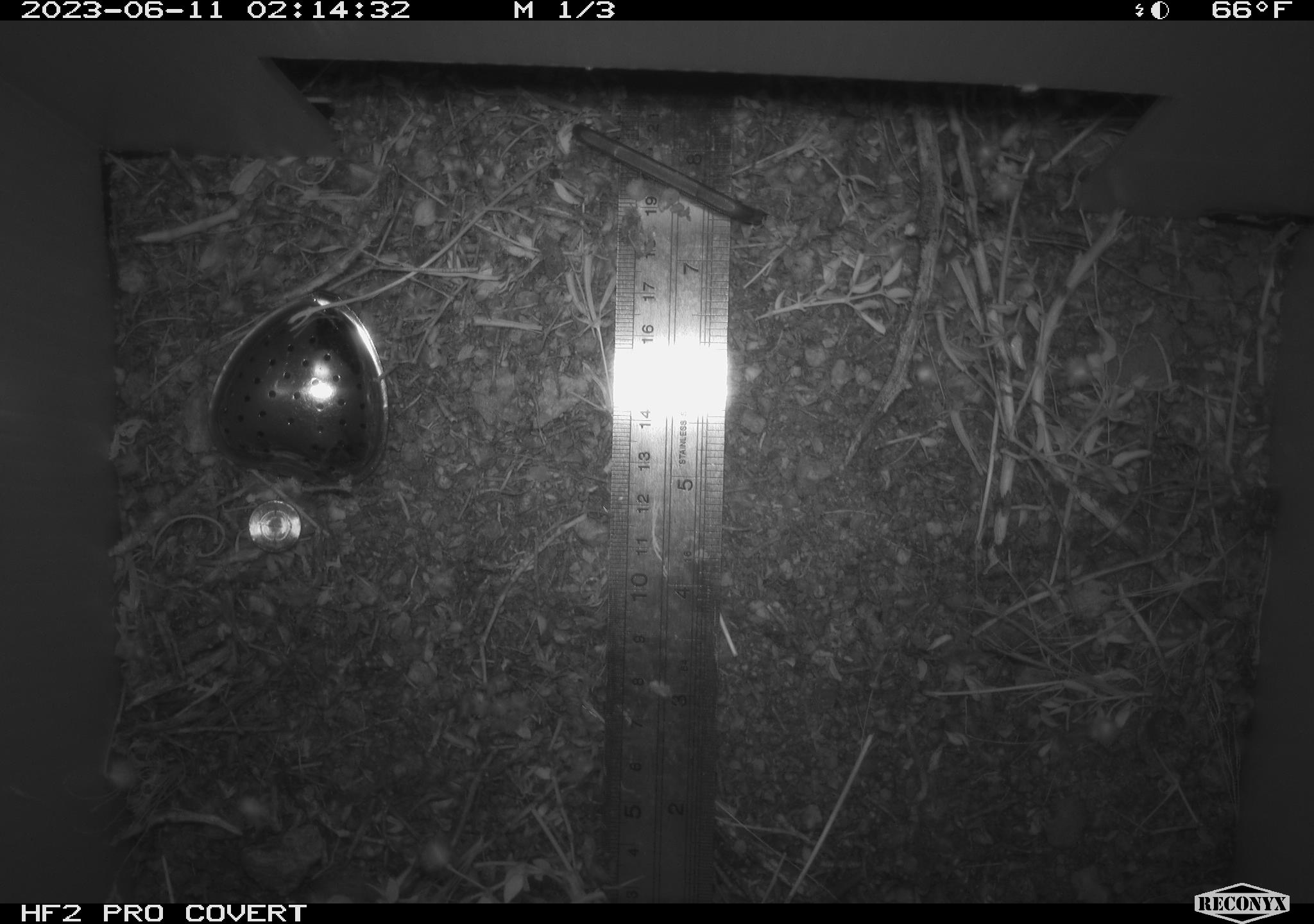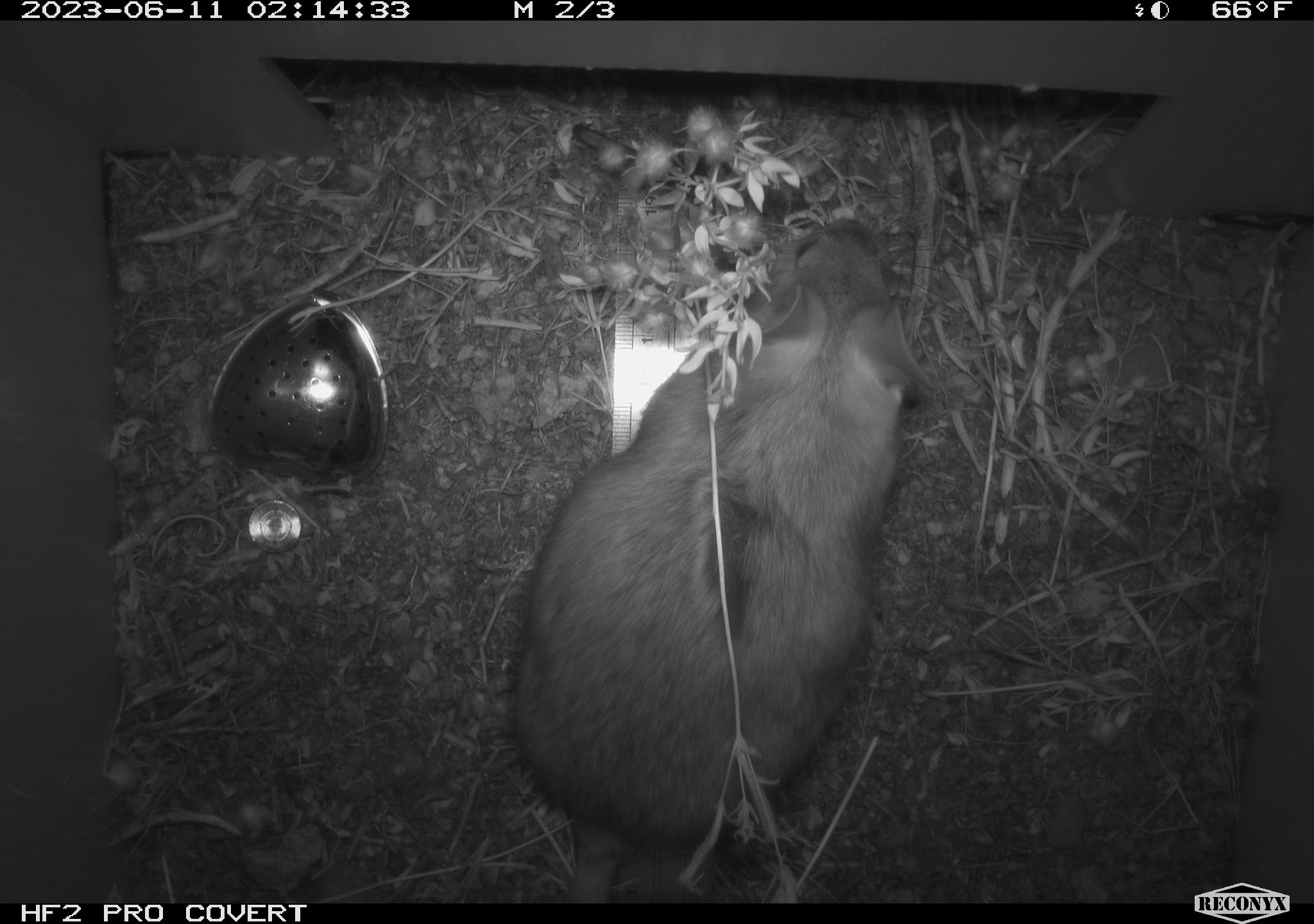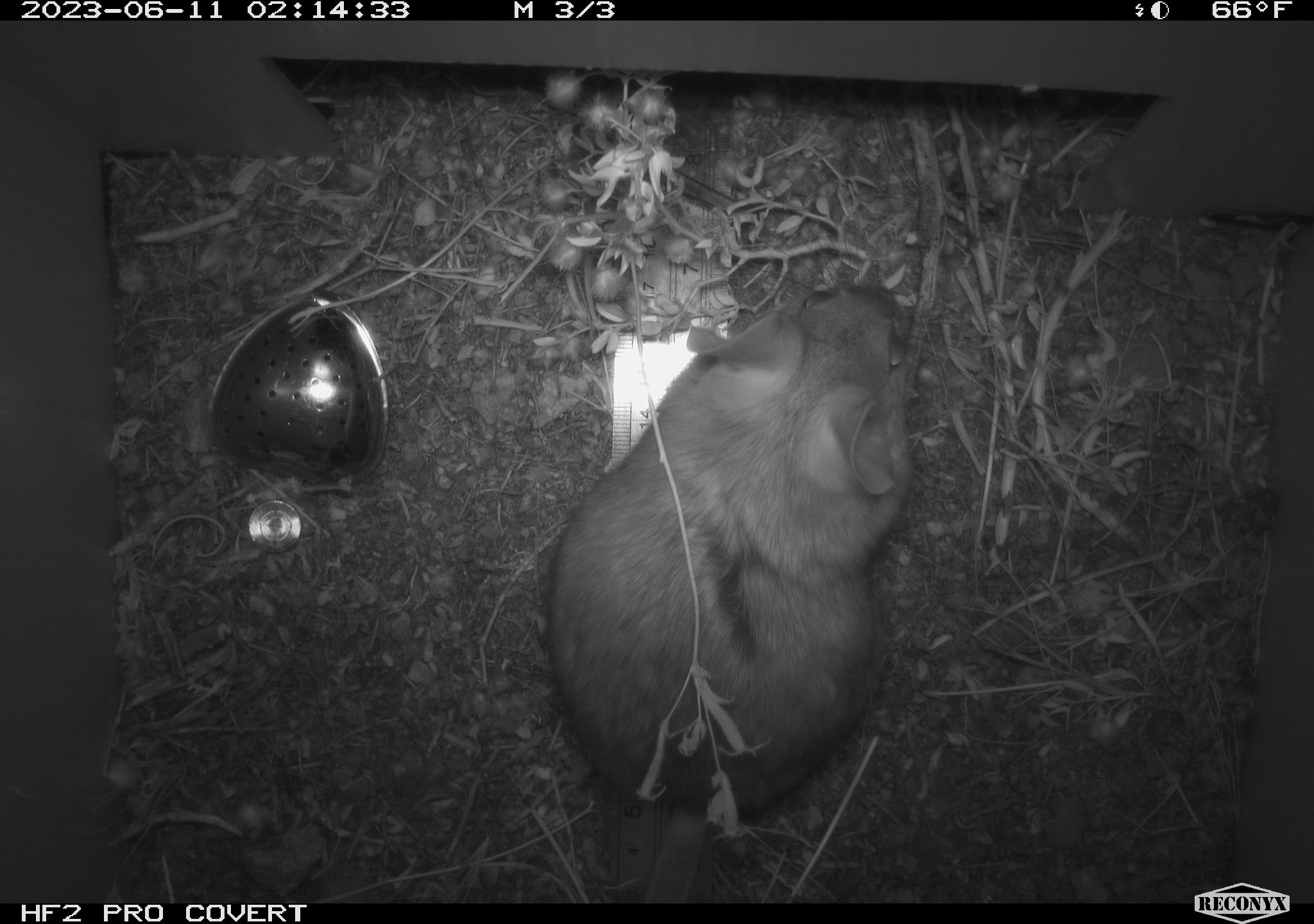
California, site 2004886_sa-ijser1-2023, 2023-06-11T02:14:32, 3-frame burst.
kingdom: Animalia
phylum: Chordata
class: Mammalia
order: Rodentia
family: Cricetidae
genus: Neotoma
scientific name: Neotoma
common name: pack rat or woodrat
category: neotoma species